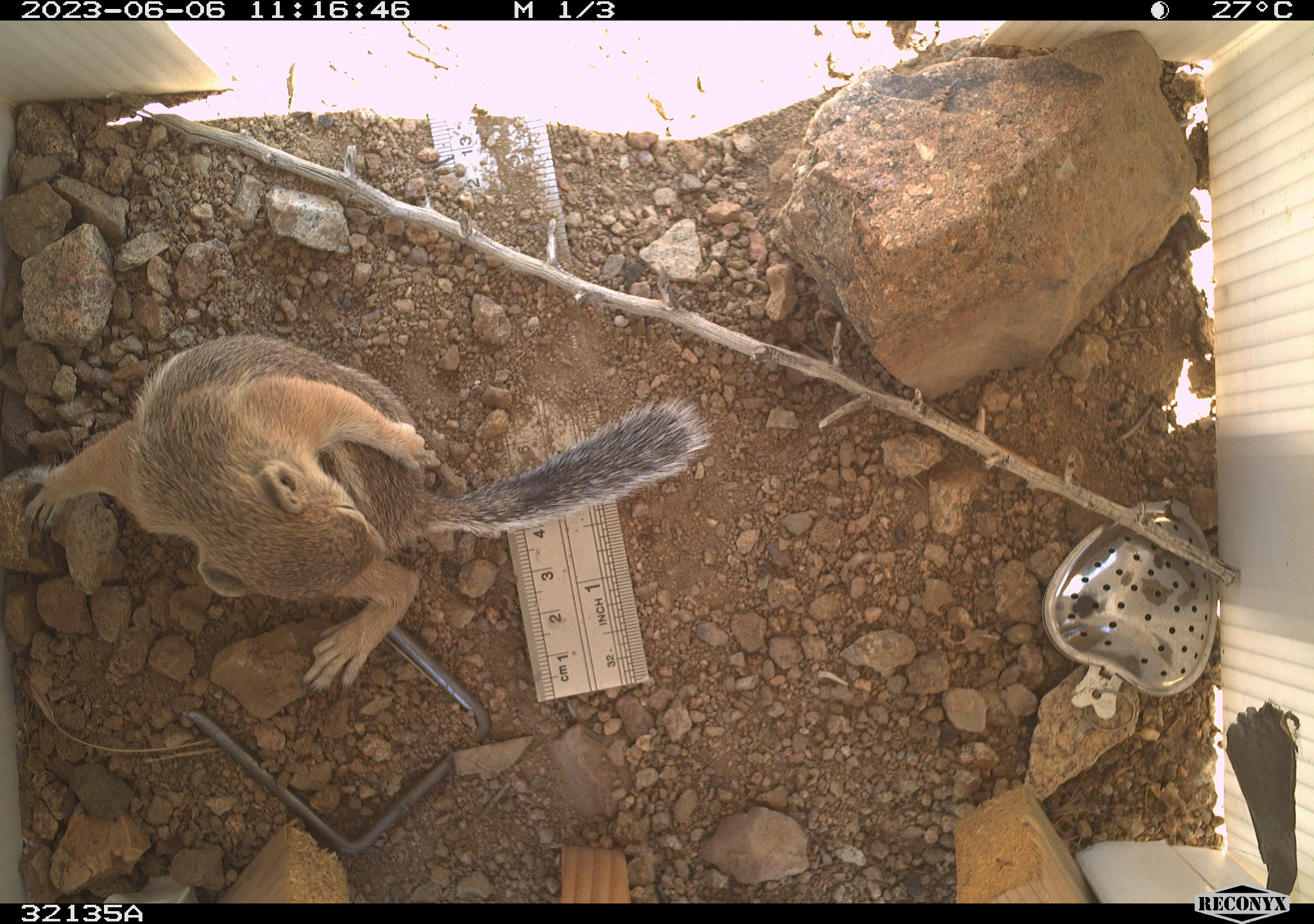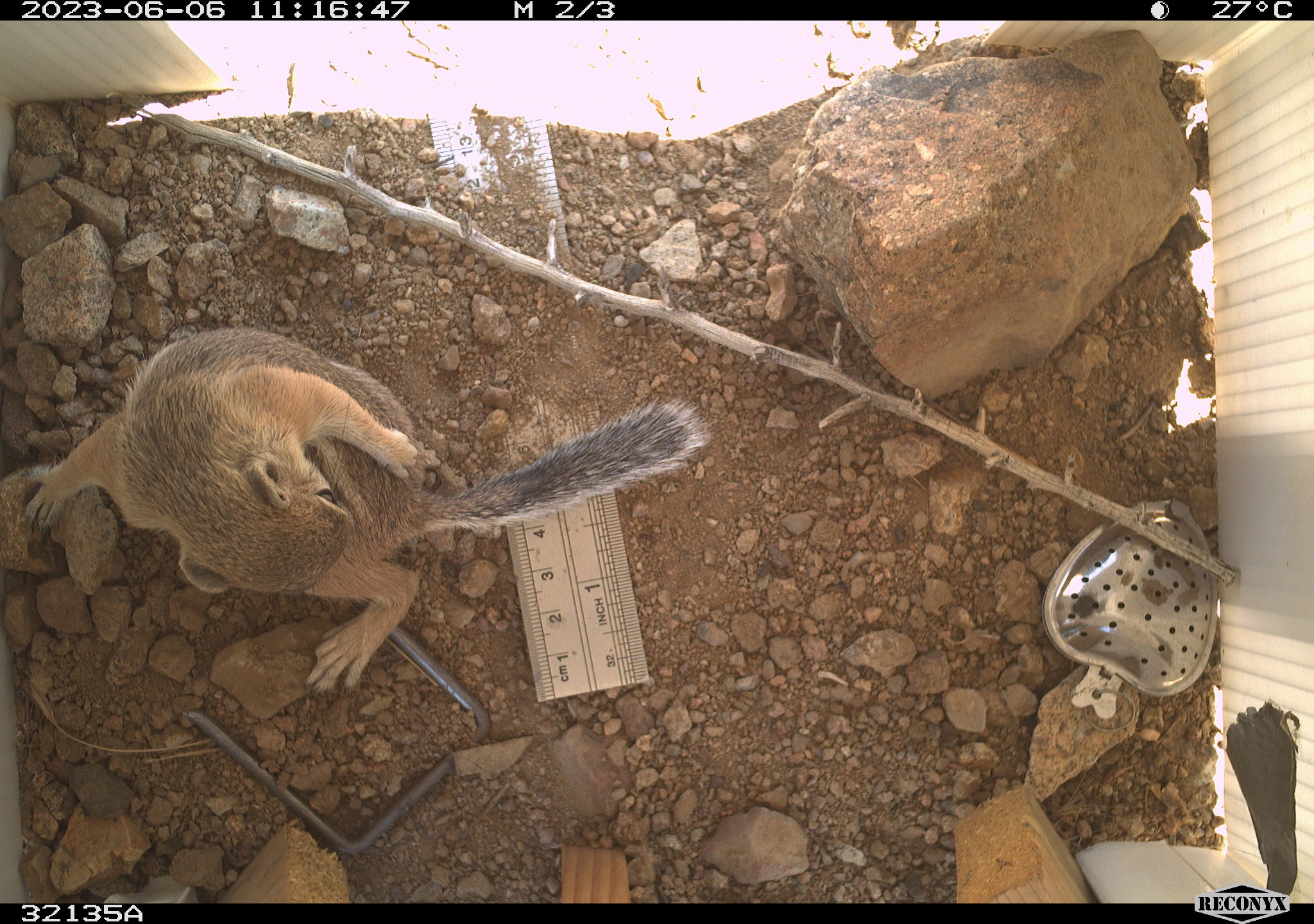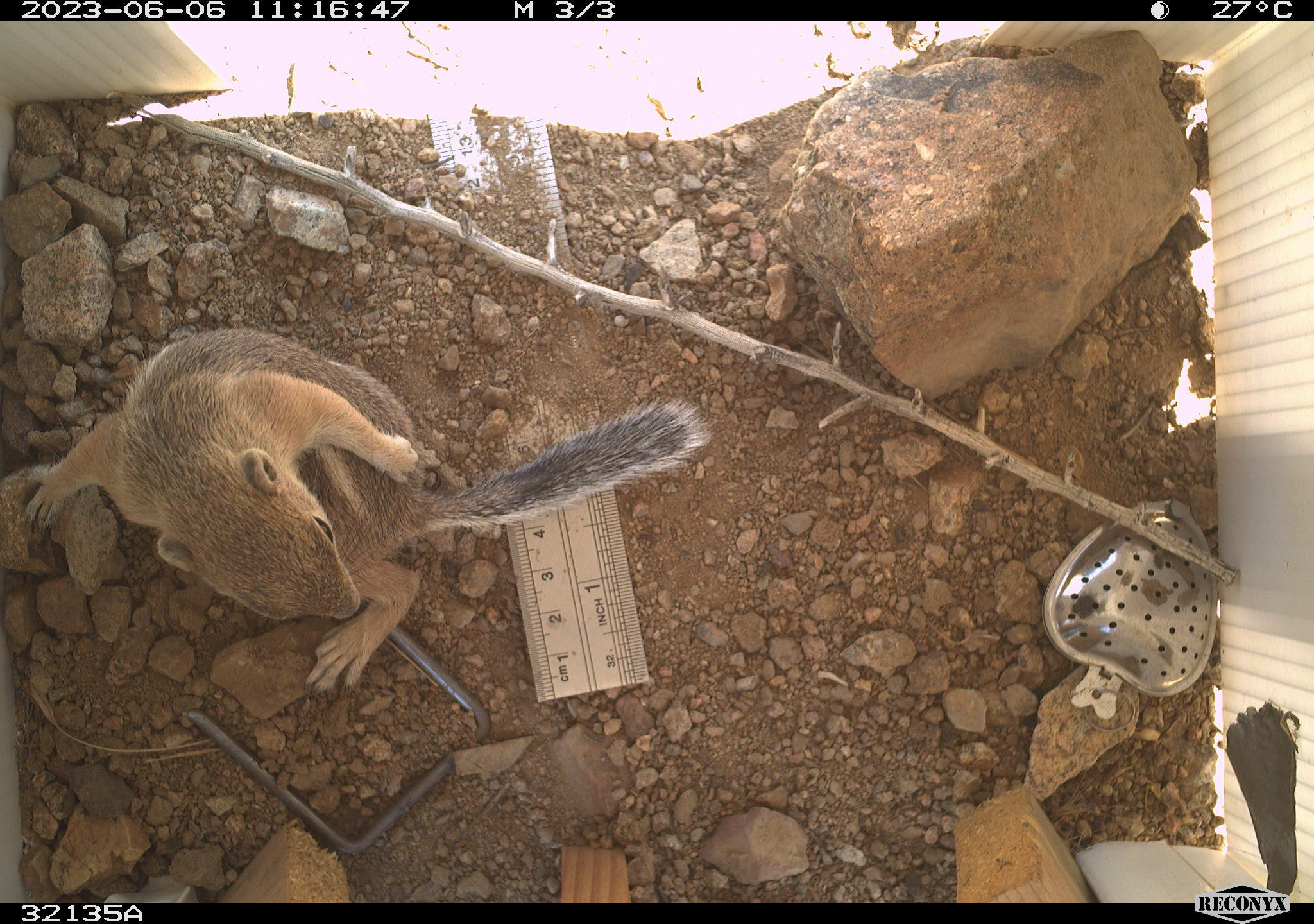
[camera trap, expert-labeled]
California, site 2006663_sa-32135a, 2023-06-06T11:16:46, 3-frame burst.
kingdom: Animalia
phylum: Chordata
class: Mammalia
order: Rodentia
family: Sciuridae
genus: Ammospermophilus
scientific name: Ammospermophilus leucurus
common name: white-tailed antelope squirrel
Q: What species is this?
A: White-tailed antelope squirrel (Ammospermophilus leucurus).